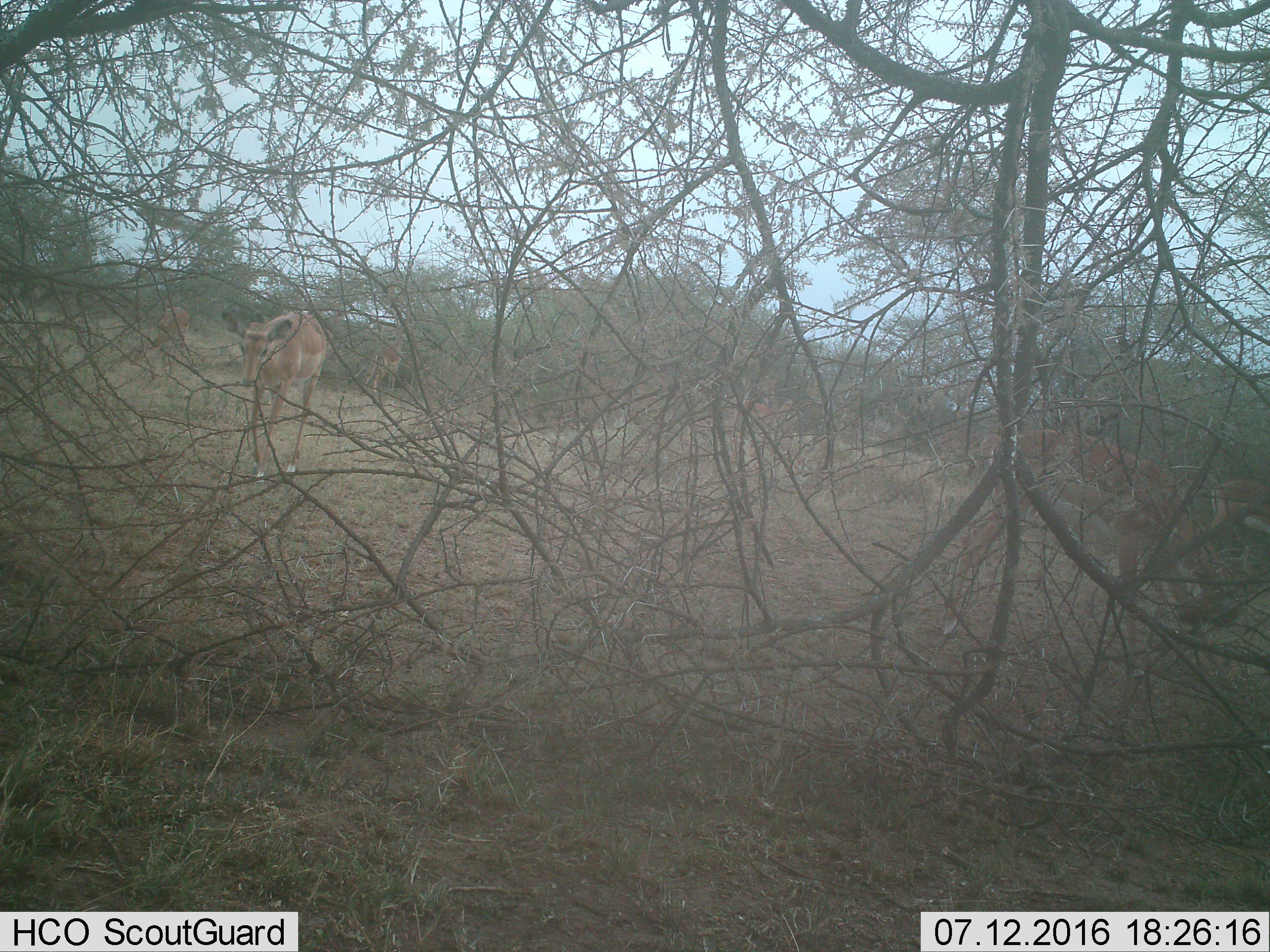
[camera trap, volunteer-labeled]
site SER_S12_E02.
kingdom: Animalia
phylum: Chordata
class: Mammalia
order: Artiodactyla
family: Bovidae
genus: Redunca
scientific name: Redunca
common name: reedbuck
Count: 3.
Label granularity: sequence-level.